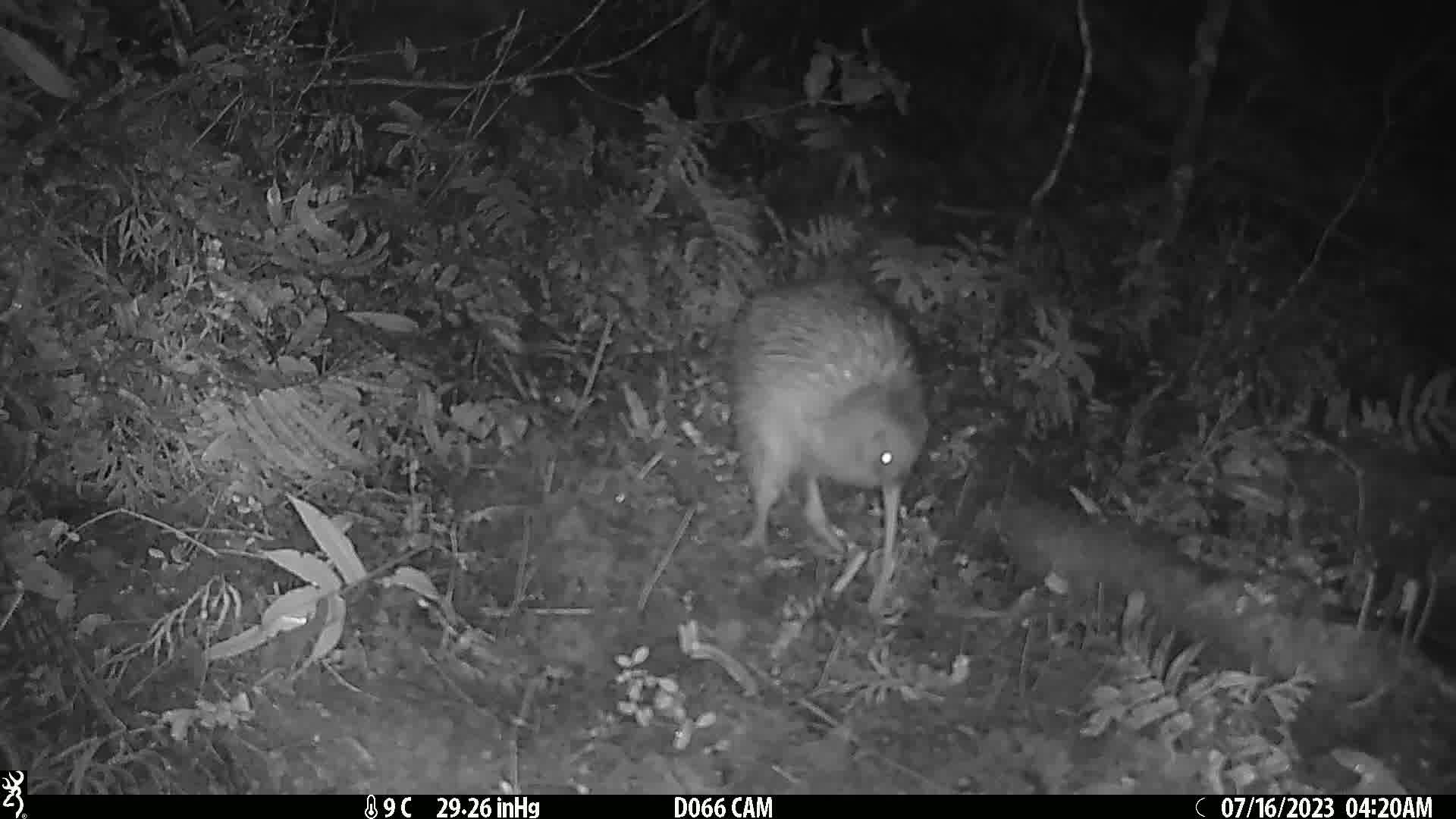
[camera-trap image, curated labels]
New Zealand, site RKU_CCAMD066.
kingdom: Animalia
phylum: Chordata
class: Aves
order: Apterygiformes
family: Apterygidae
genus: Apteryx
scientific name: Apteryx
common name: kiwi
Kiwi (Apteryx).